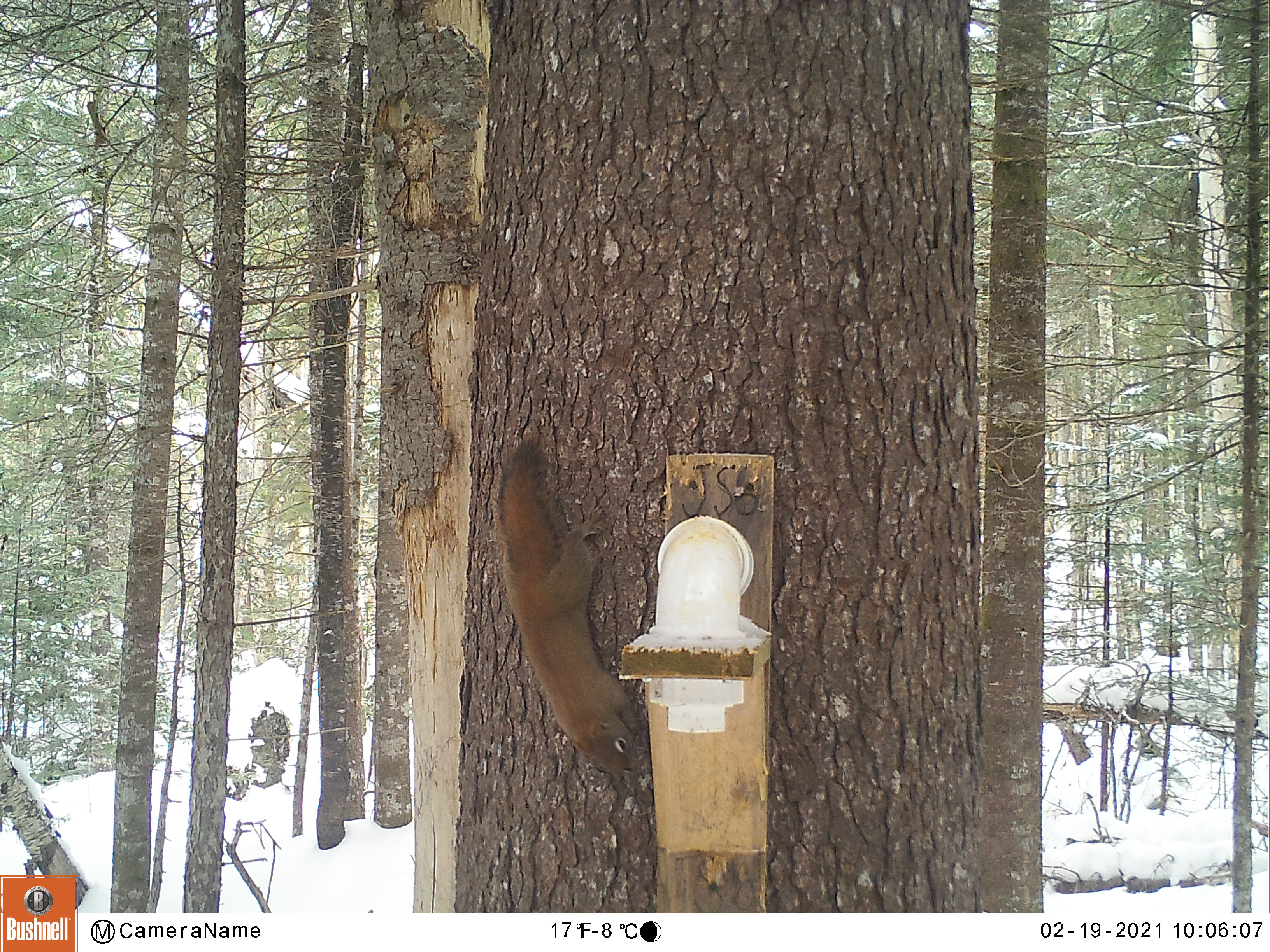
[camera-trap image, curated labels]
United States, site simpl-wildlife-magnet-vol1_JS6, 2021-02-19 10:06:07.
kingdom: Animalia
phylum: Chordata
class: Mammalia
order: Rodentia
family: Sciuridae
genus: Tamiasciurus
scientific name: Tamiasciurus hudsonicus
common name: red squirrel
Red squirrel (Tamiasciurus hudsonicus).